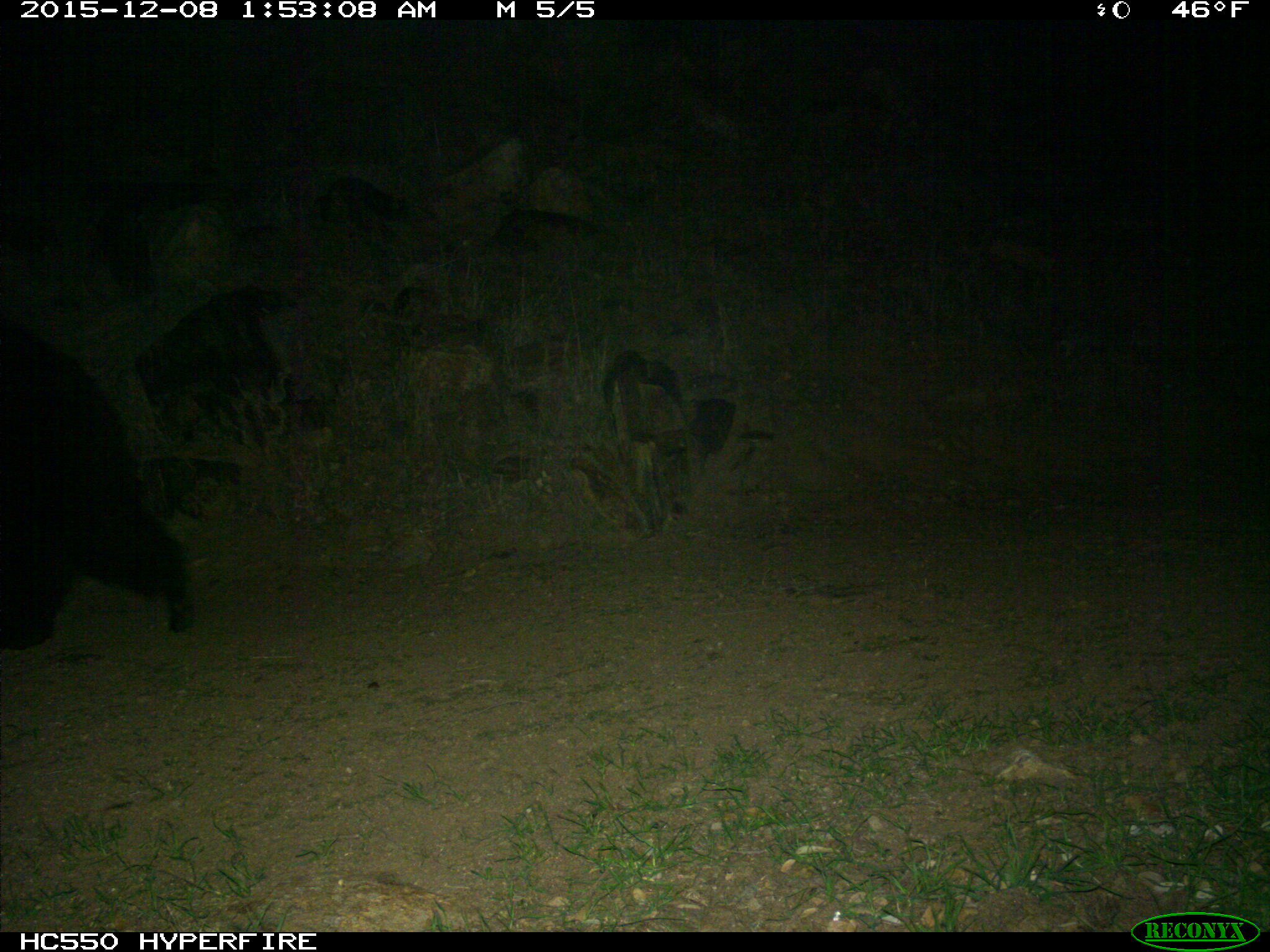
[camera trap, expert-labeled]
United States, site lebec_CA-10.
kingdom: Animalia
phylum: Chordata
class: Mammalia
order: Carnivora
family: Ursidae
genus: Ursus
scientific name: Ursus americanus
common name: american black bear